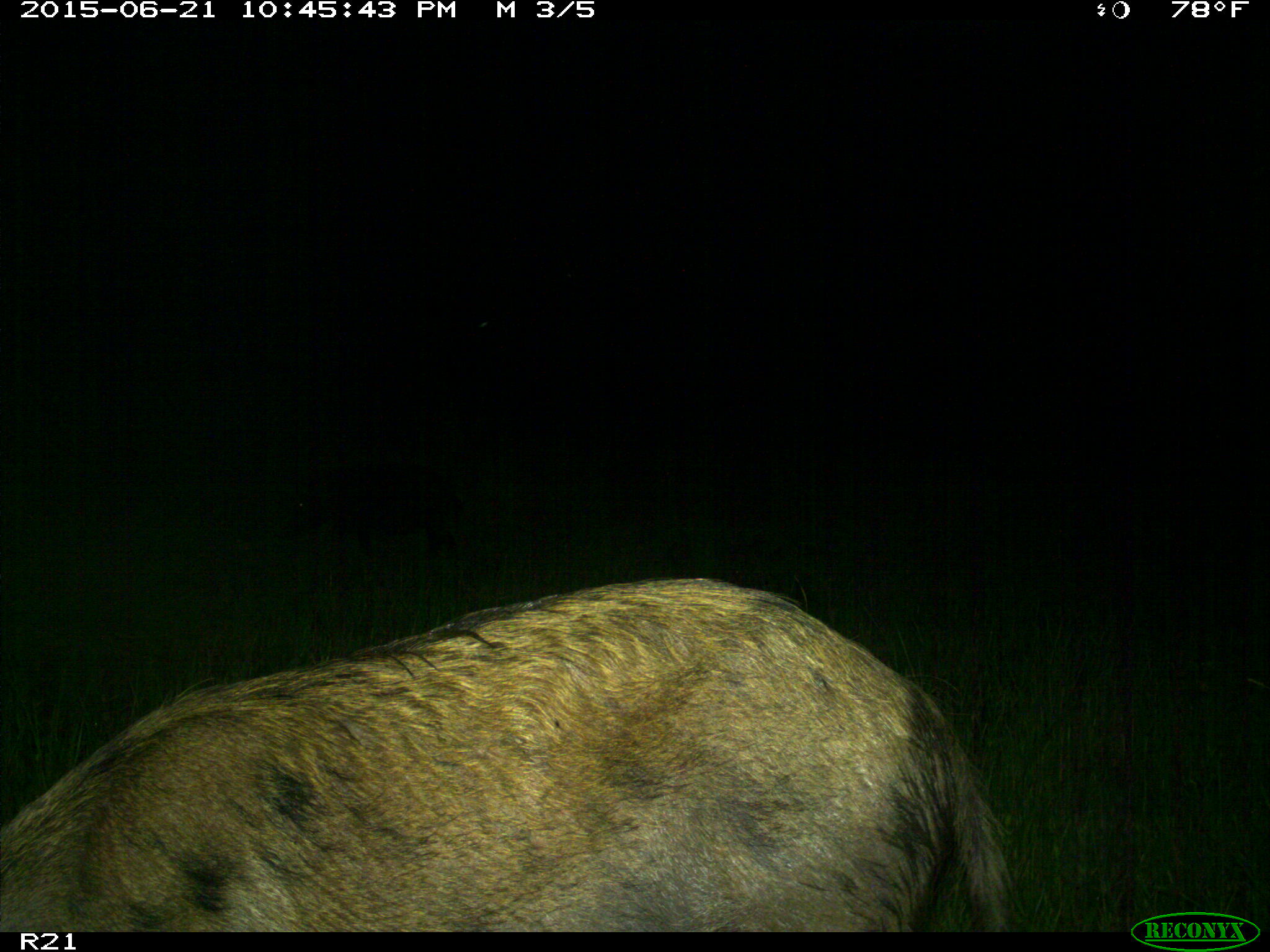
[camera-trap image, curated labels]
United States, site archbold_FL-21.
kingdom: Animalia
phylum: Chordata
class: Mammalia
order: Artiodactyla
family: Suidae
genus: Sus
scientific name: Sus scrofa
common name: wild boar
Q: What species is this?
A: Sus scrofa (wild boar).